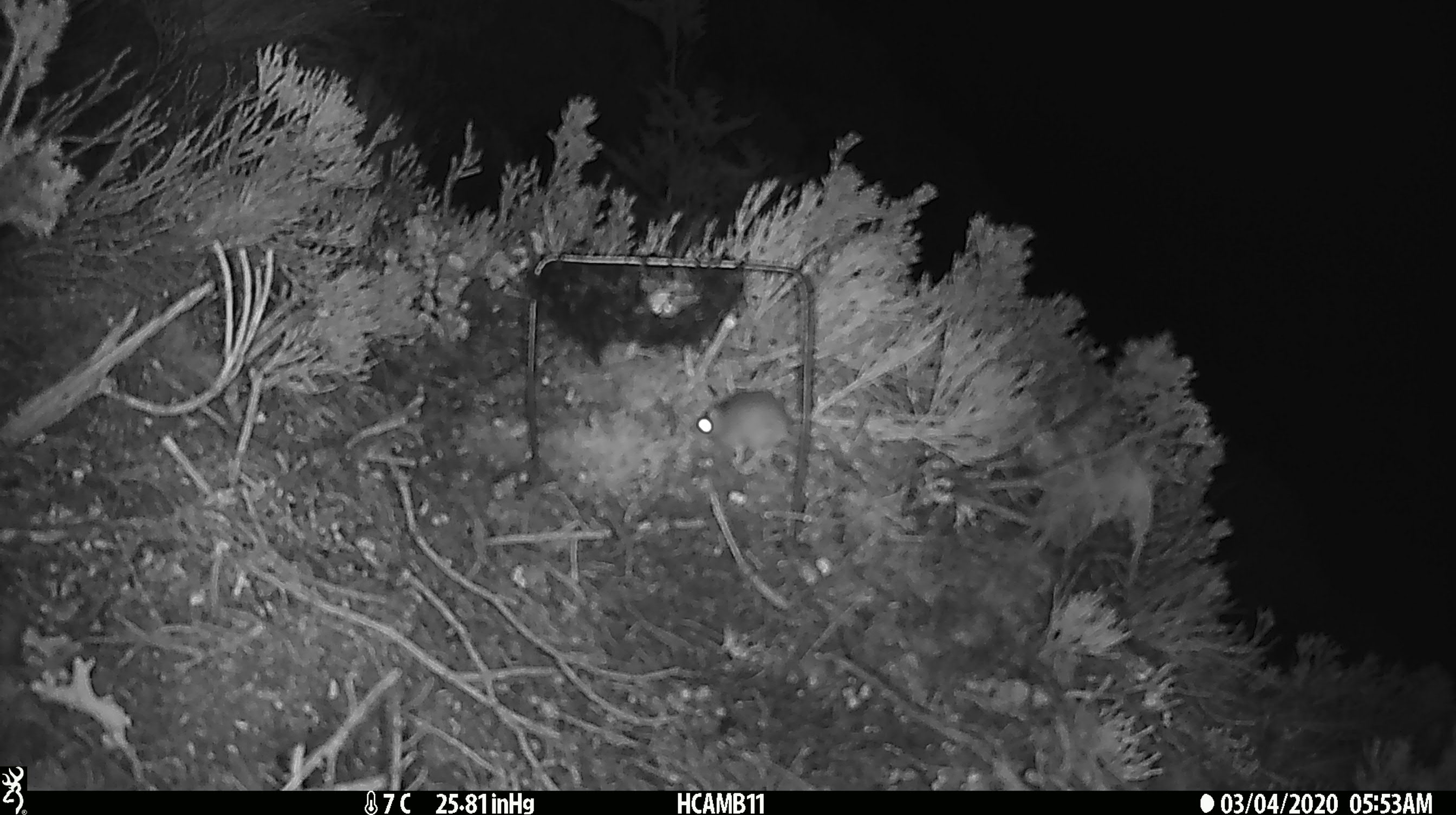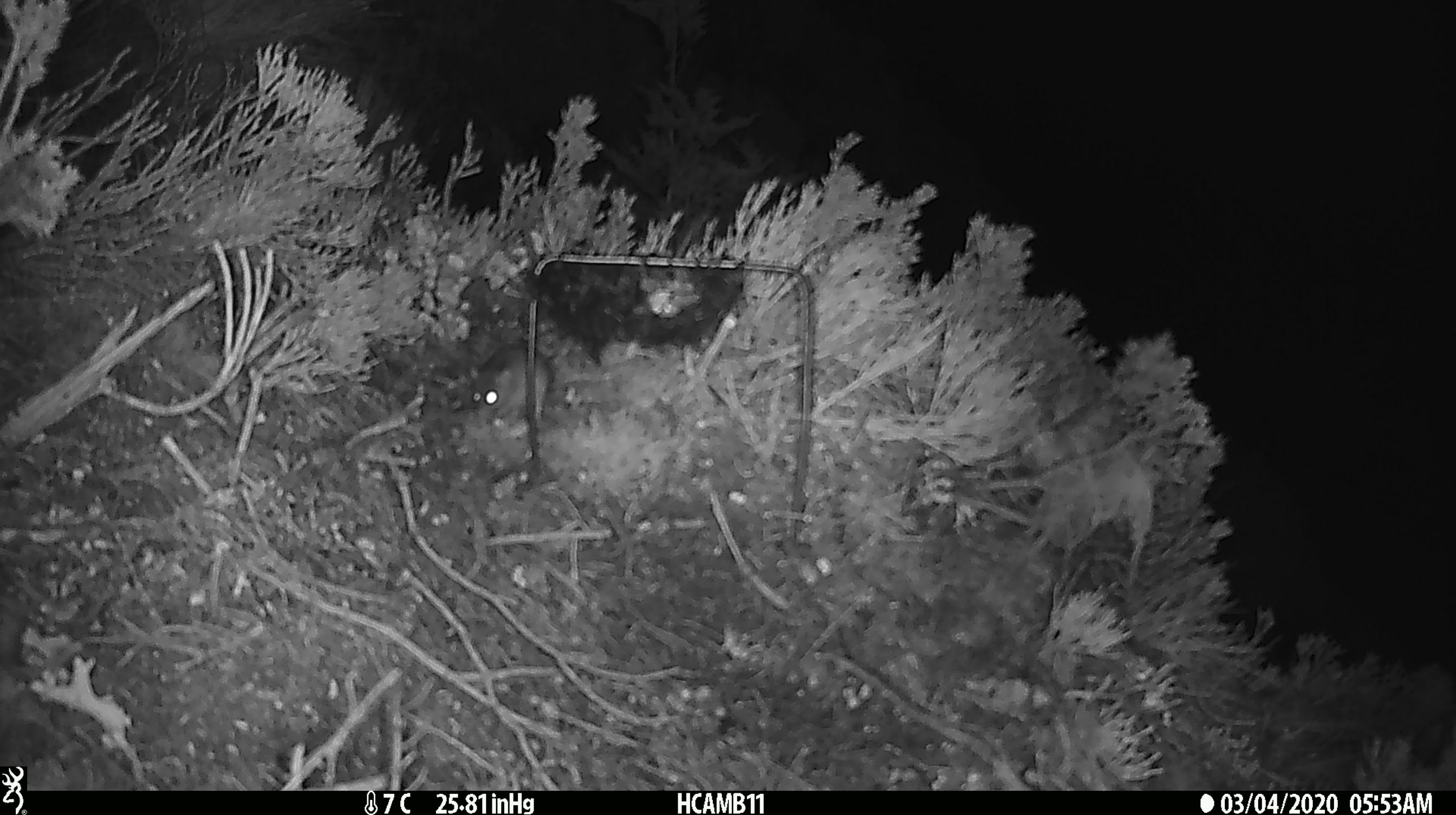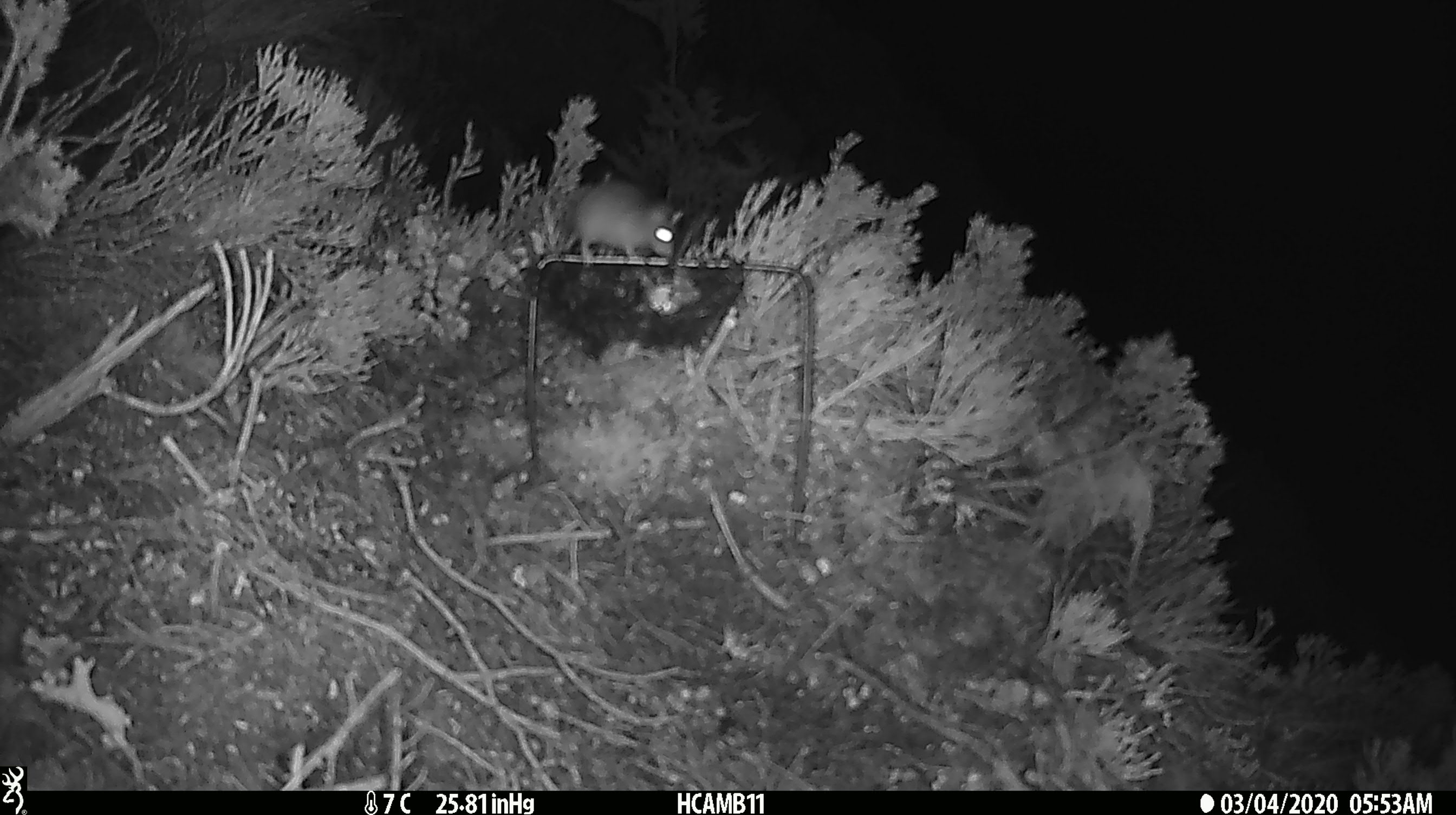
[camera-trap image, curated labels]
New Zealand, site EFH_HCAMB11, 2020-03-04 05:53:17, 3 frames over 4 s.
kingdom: Animalia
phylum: Chordata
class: Mammalia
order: Rodentia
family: Muridae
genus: Mus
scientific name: Mus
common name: mouse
Mouse (Mus).